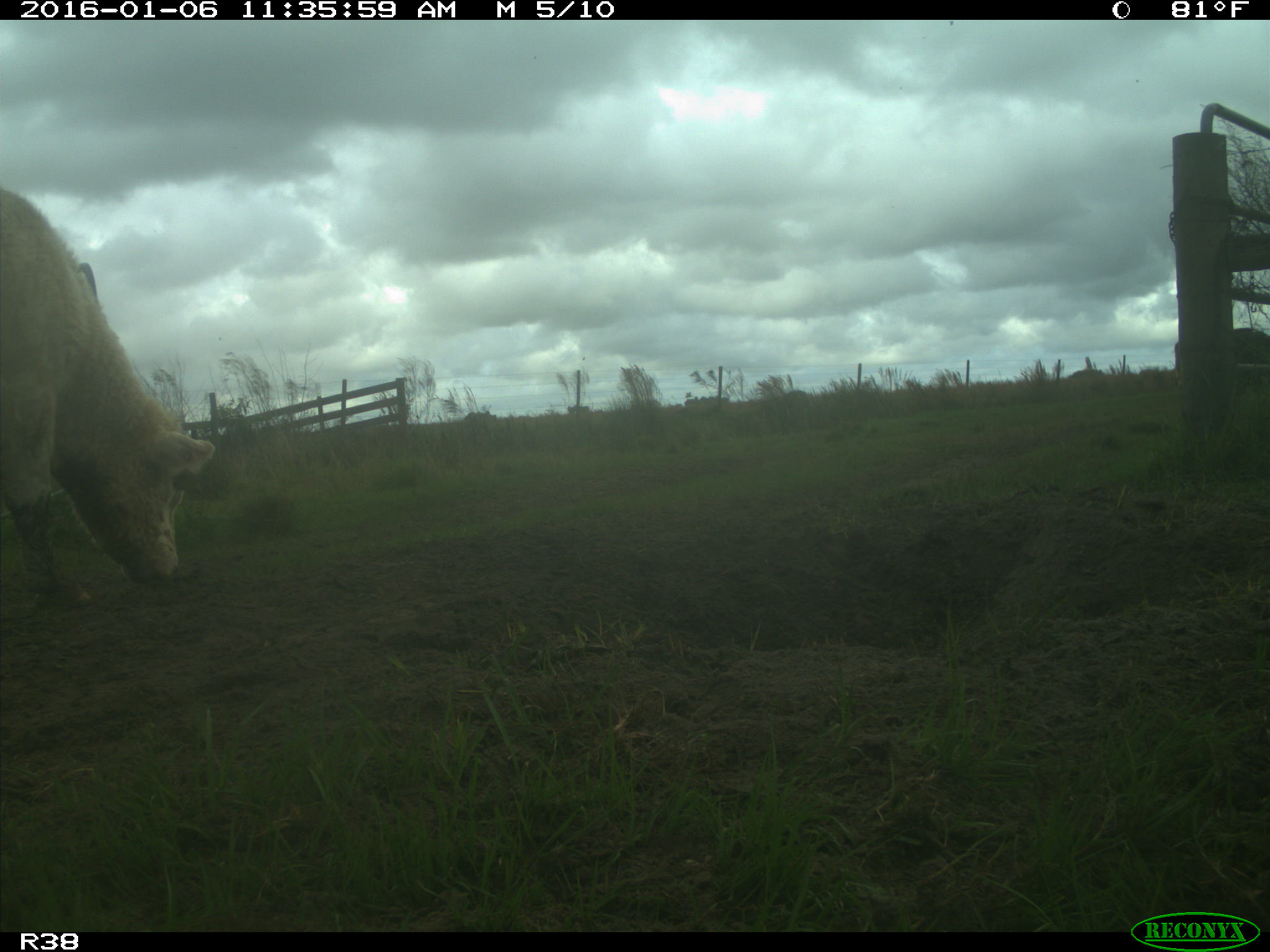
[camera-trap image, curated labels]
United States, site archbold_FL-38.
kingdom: Animalia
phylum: Chordata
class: Mammalia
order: Artiodactyla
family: Bovidae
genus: Bos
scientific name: Bos taurus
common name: domestic cow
Bos taurus (domestic cow).